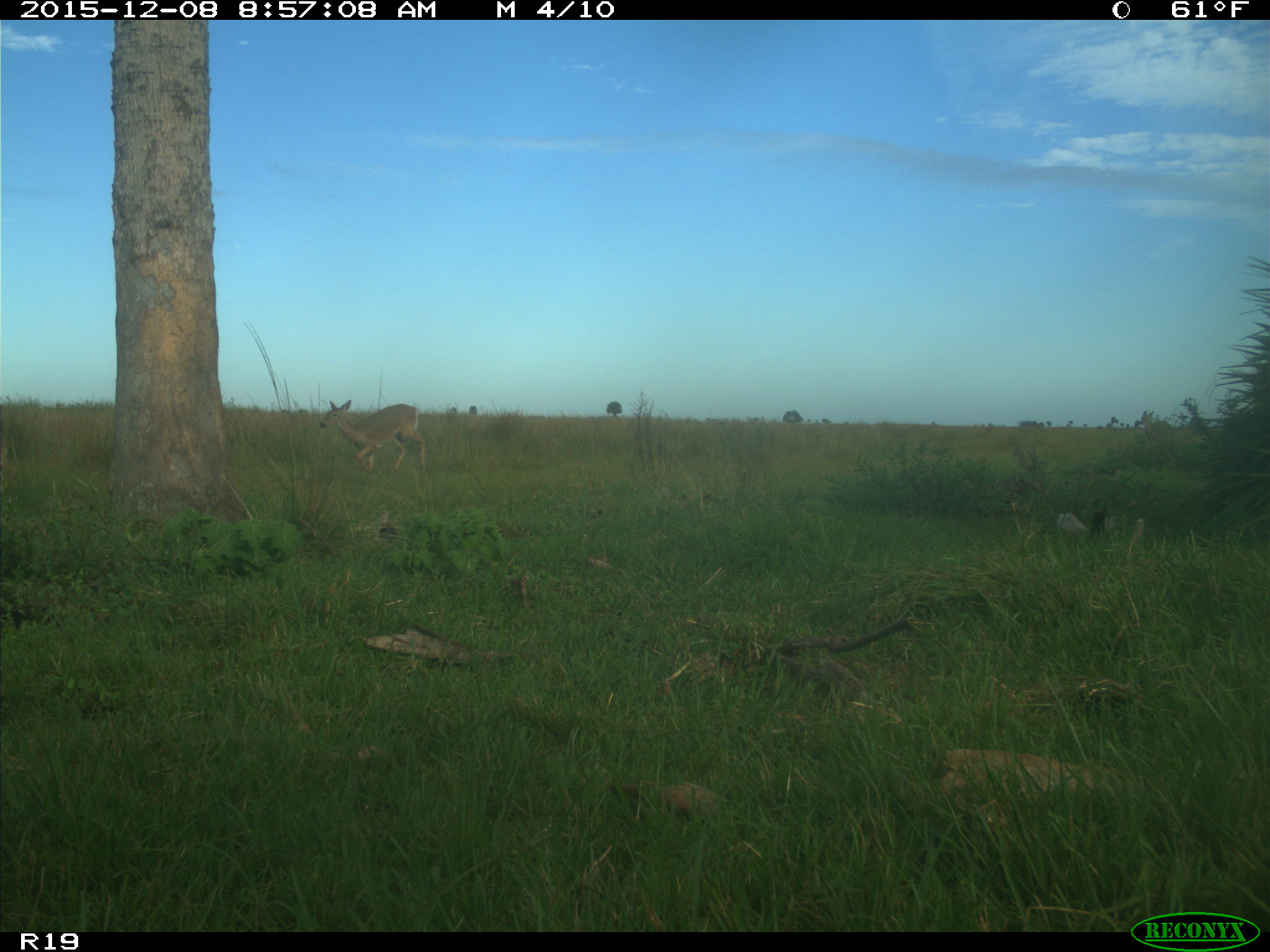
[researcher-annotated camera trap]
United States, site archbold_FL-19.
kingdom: Animalia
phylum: Chordata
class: Mammalia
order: Artiodactyla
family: Cervidae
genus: Odocoileus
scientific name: Odocoileus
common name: deer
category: unidentified deer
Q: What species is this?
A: Unidentified deer (deer) (Odocoileus).